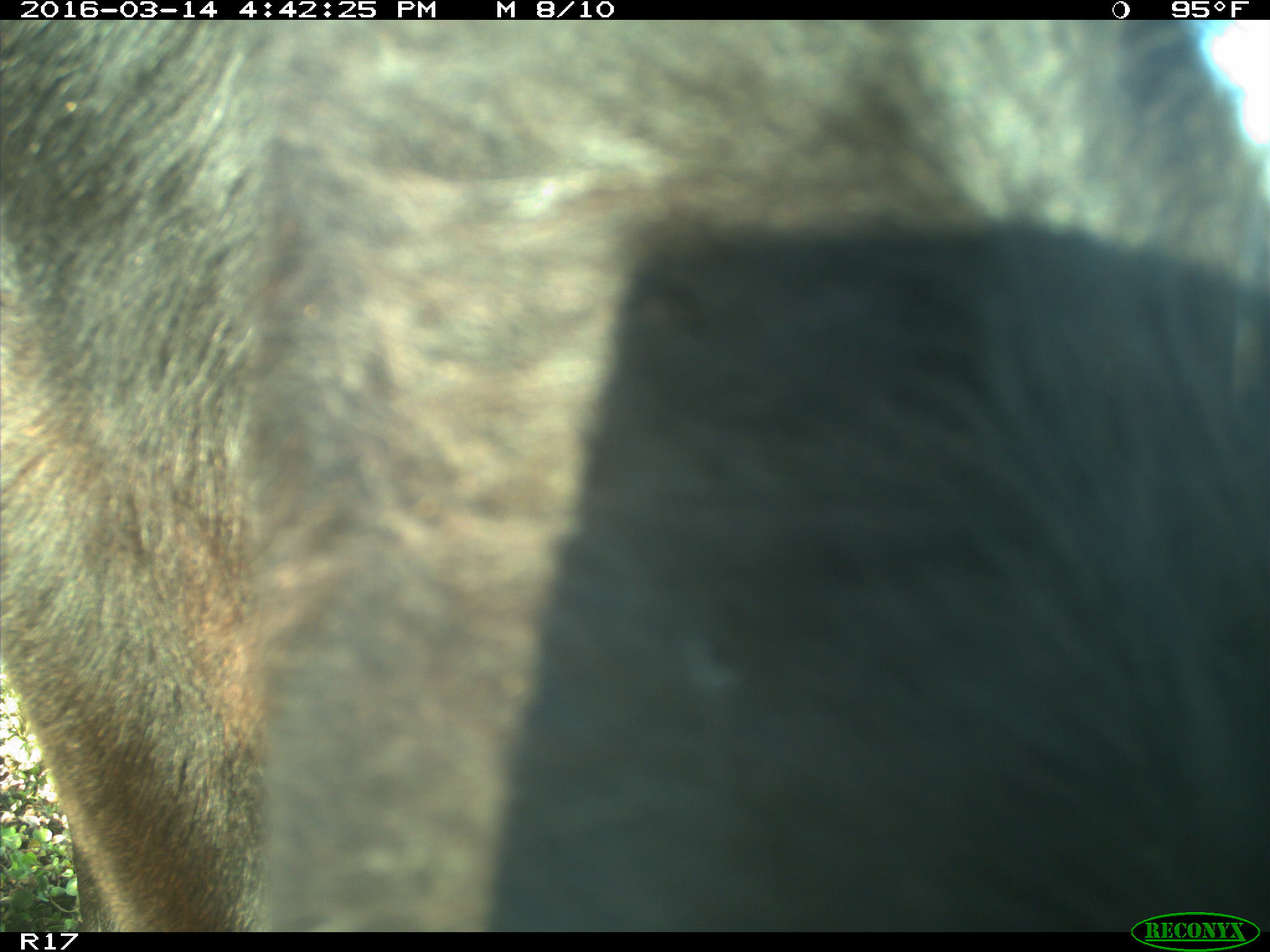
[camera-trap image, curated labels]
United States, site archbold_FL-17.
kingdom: Animalia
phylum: Chordata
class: Mammalia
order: Artiodactyla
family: Bovidae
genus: Bos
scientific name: Bos taurus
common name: domestic cow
Bos taurus (domestic cow).